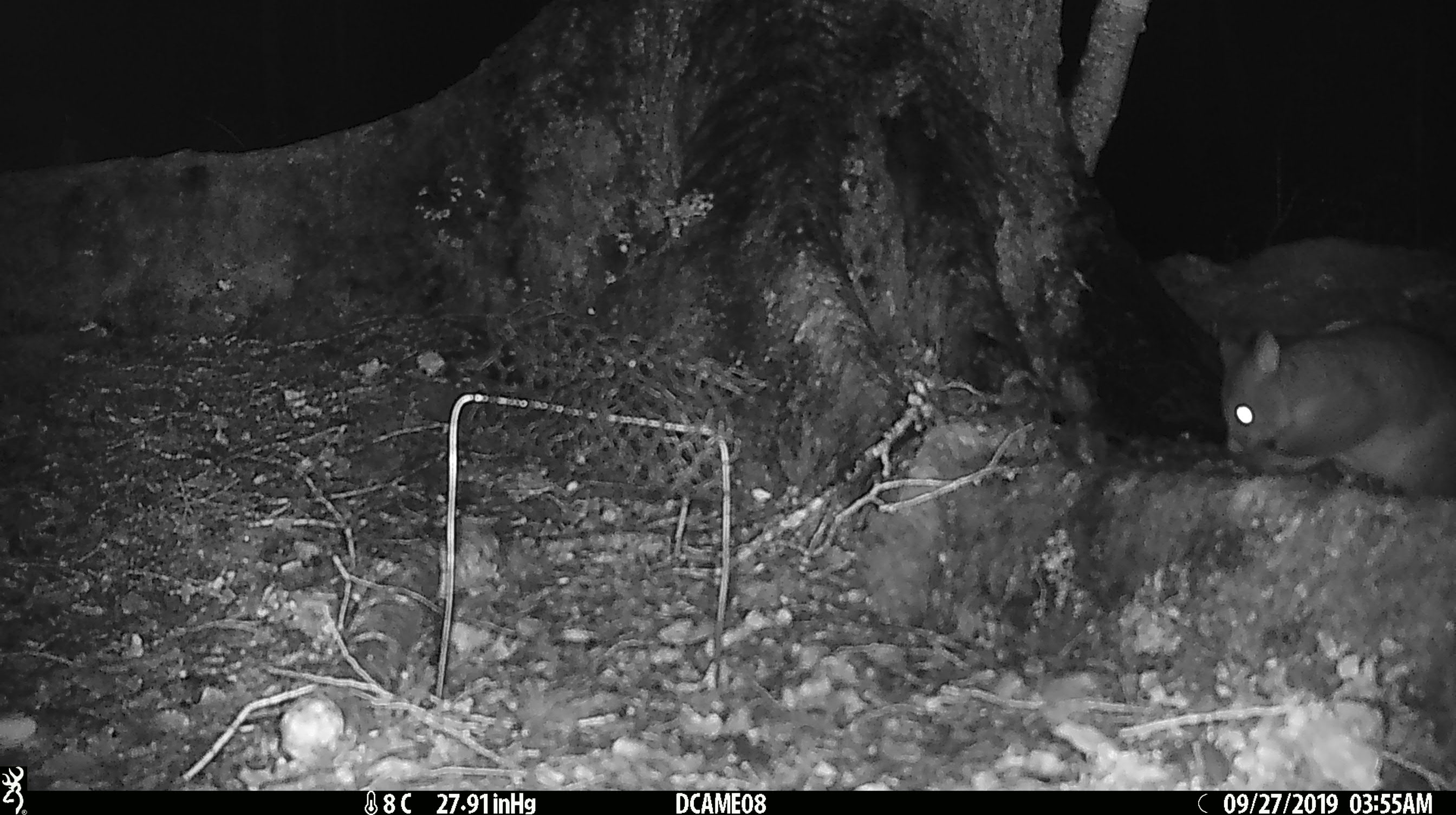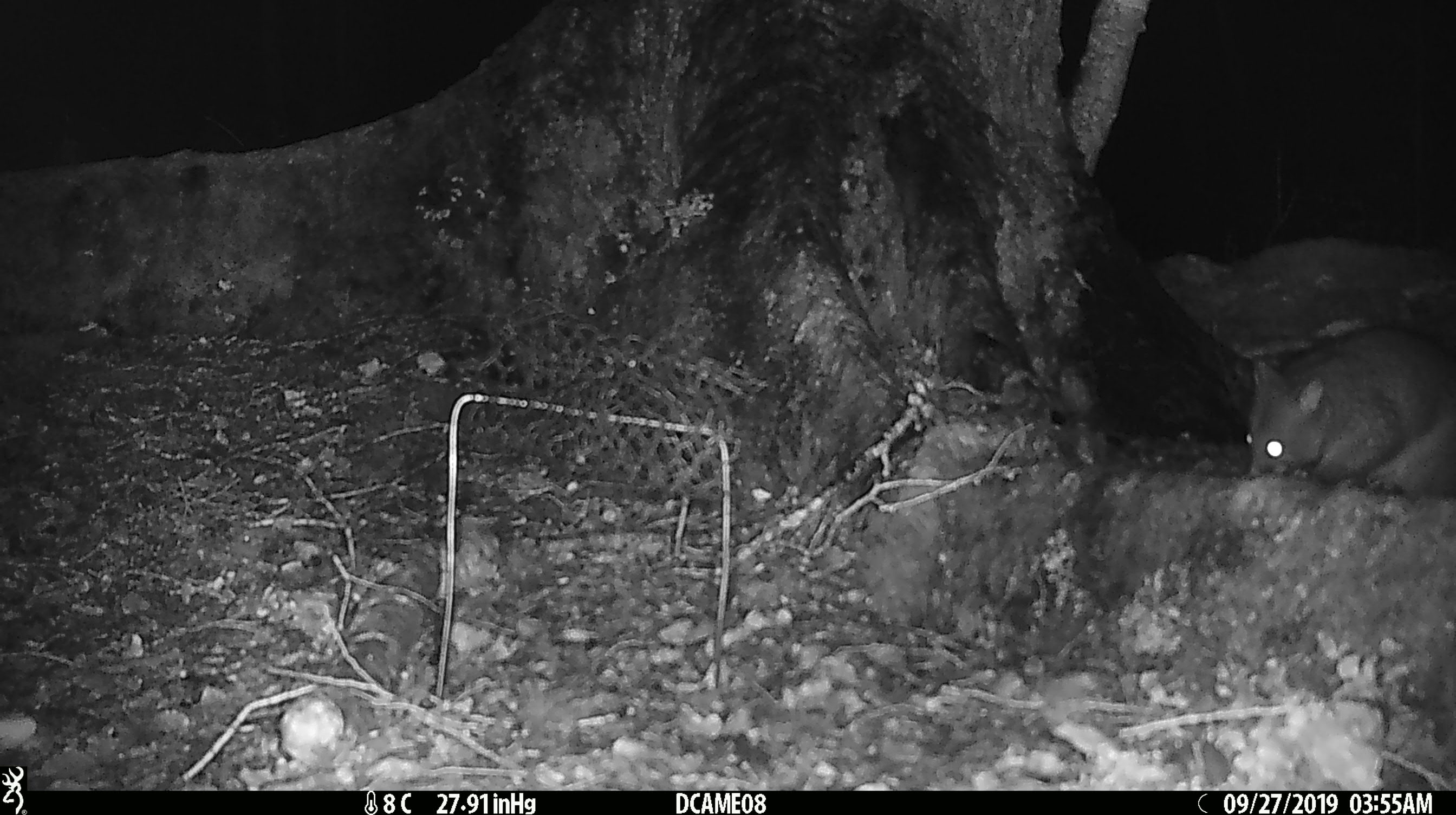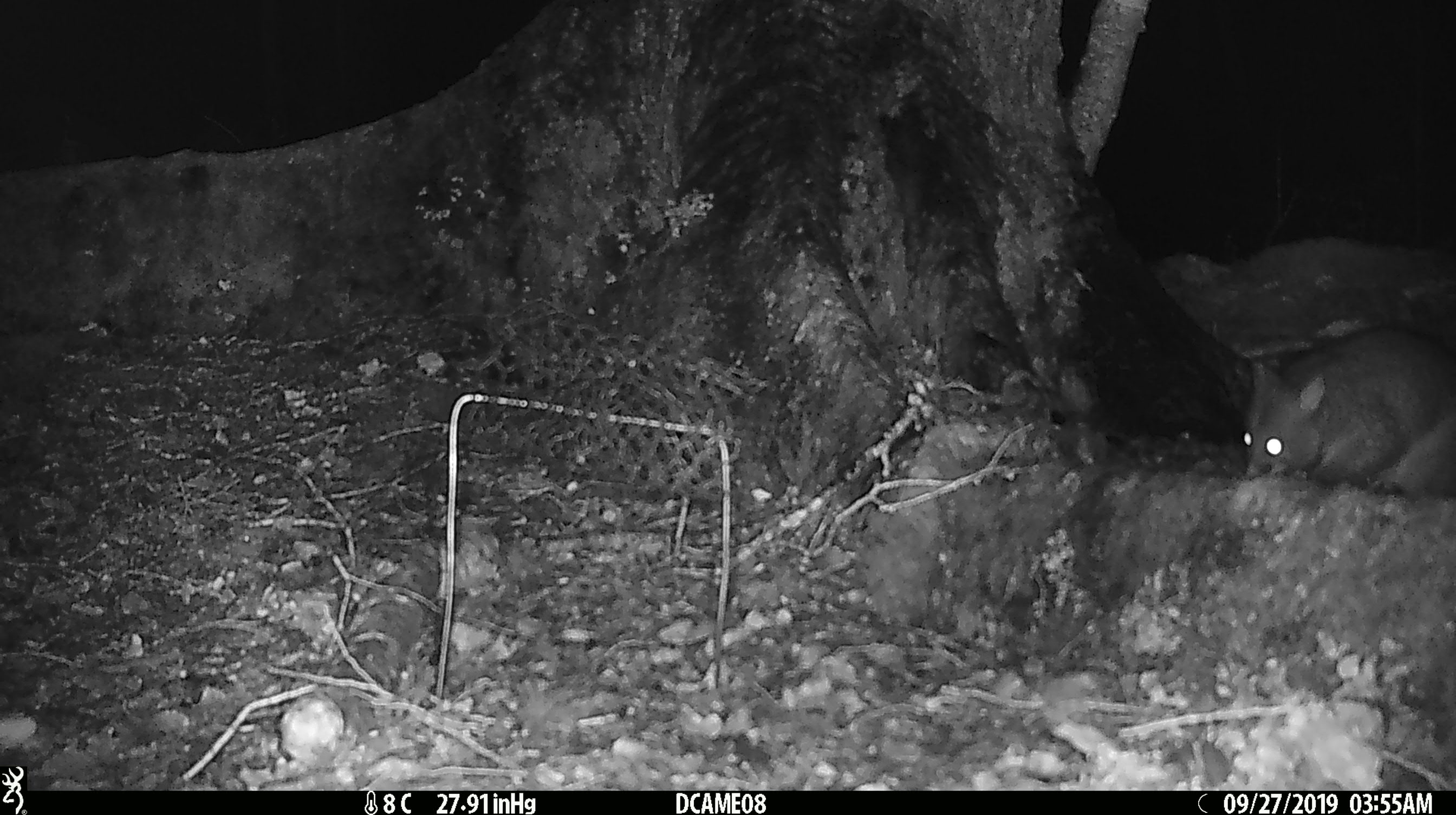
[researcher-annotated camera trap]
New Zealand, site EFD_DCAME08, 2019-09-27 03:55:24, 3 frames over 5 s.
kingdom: Animalia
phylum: Chordata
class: Mammalia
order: Diprotodontia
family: Phalangeridae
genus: Trichosurus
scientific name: Trichosurus vulpecula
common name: common brushtail possum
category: possum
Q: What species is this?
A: Possum (common brushtail possum) (Trichosurus vulpecula).